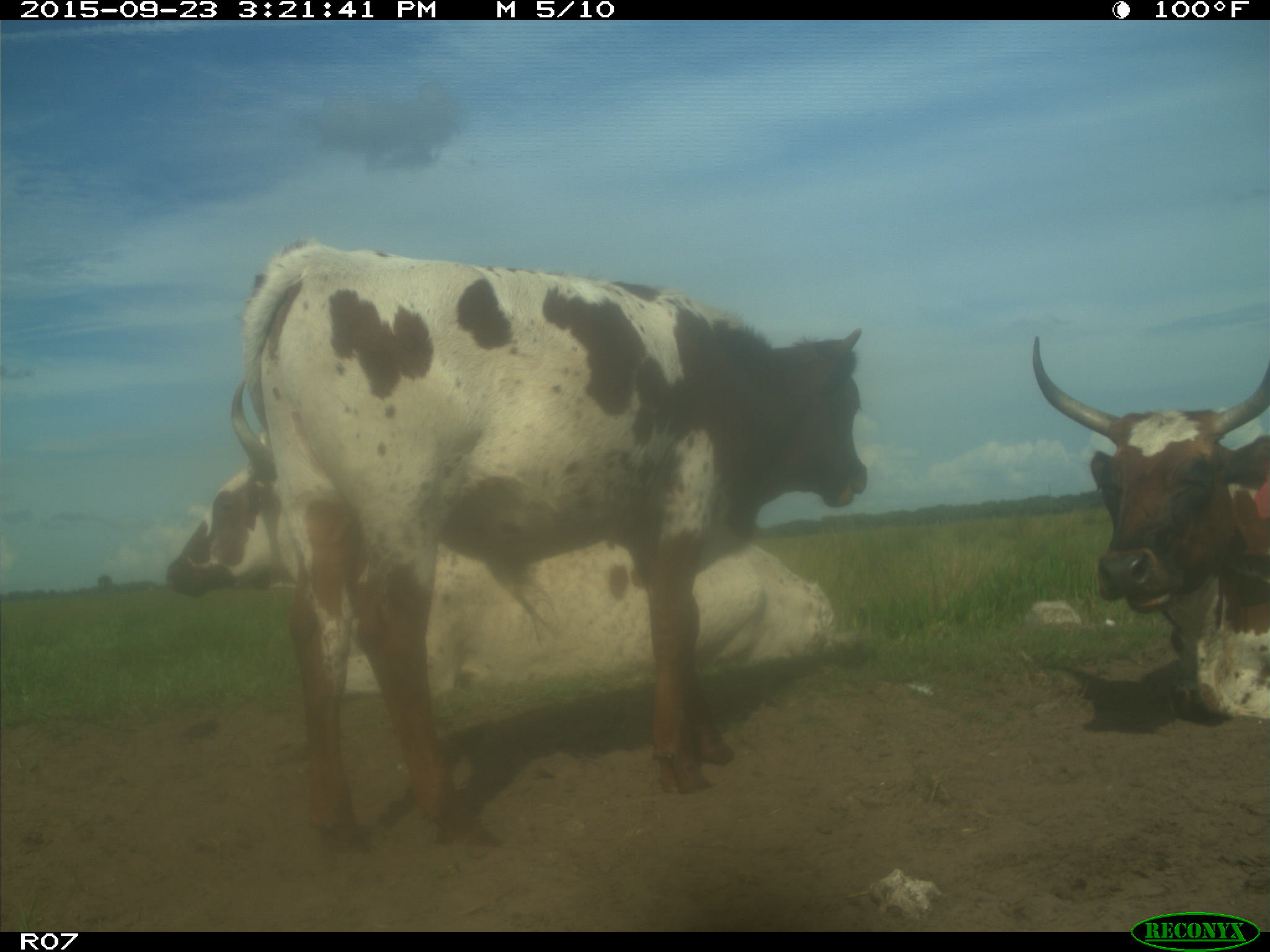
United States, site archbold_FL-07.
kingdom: Animalia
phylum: Chordata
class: Mammalia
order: Artiodactyla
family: Bovidae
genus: Bos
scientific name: Bos taurus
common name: domestic cow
Bos taurus (domestic cow).